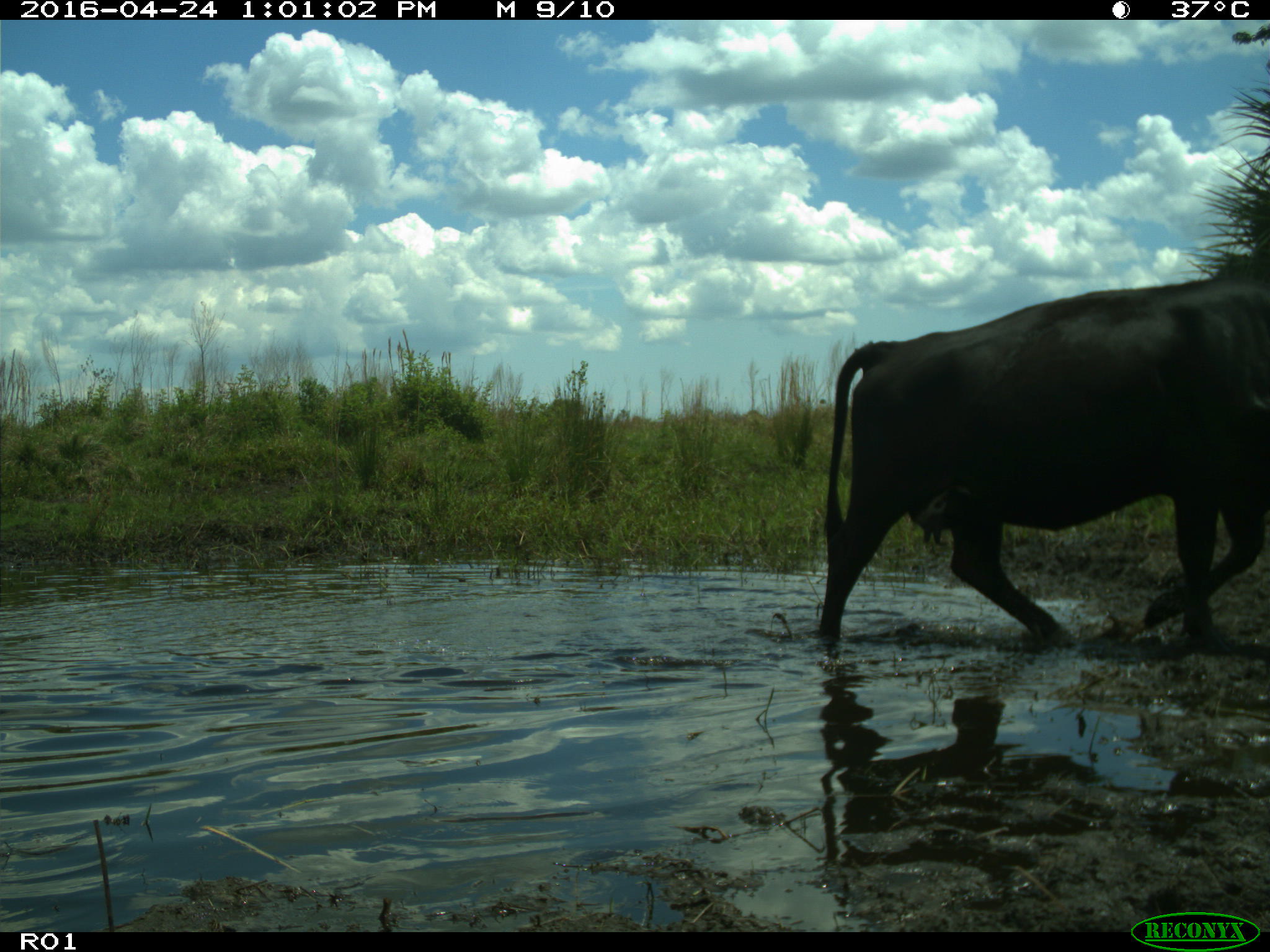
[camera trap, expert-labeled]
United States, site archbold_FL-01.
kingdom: Animalia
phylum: Chordata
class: Mammalia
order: Artiodactyla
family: Bovidae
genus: Bos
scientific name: Bos taurus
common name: domestic cow